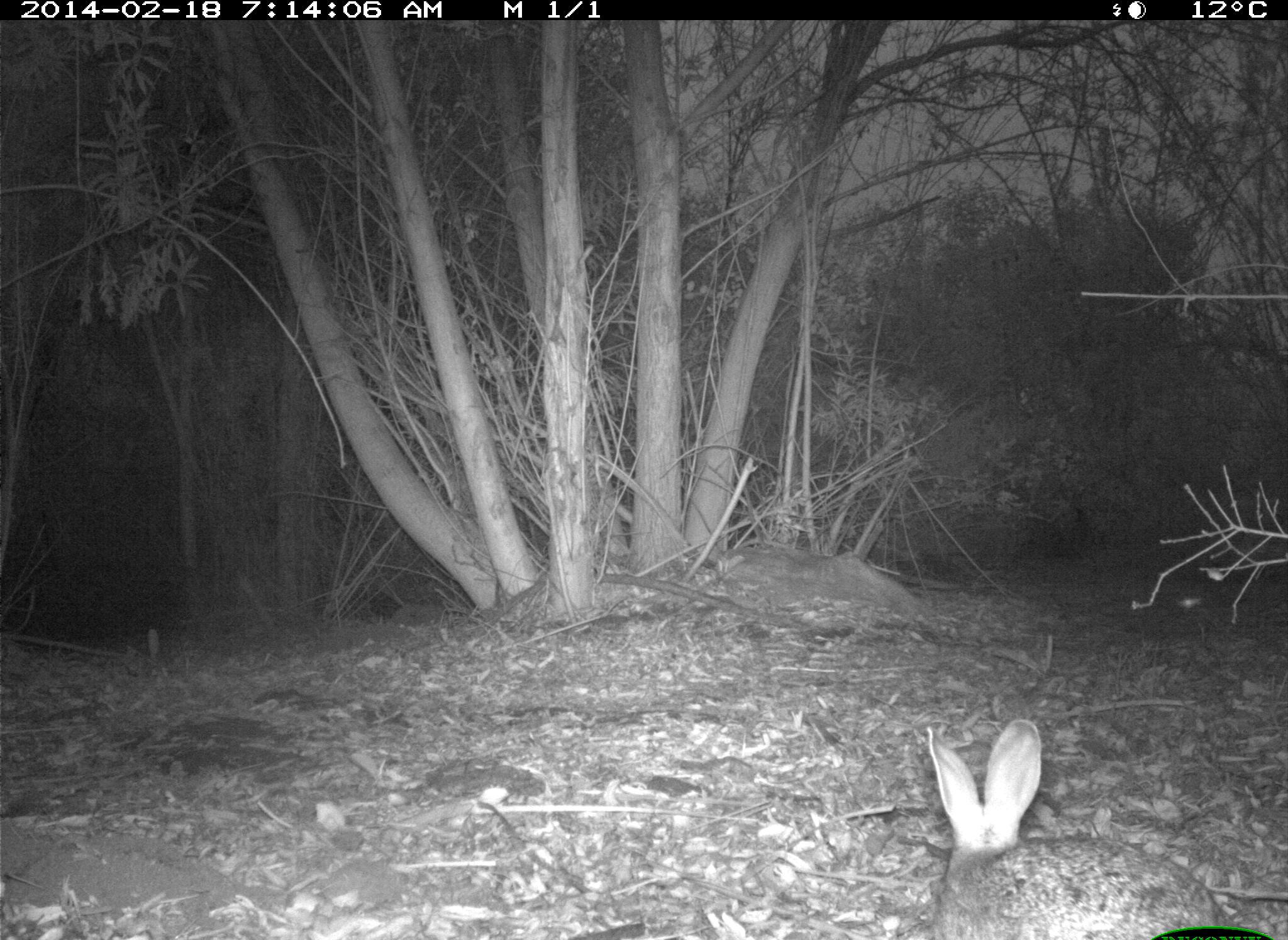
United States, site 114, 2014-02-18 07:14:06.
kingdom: Animalia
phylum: Chordata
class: Mammalia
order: Lagomorpha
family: Leporidae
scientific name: Leporidae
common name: rabbits and hares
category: rabbit